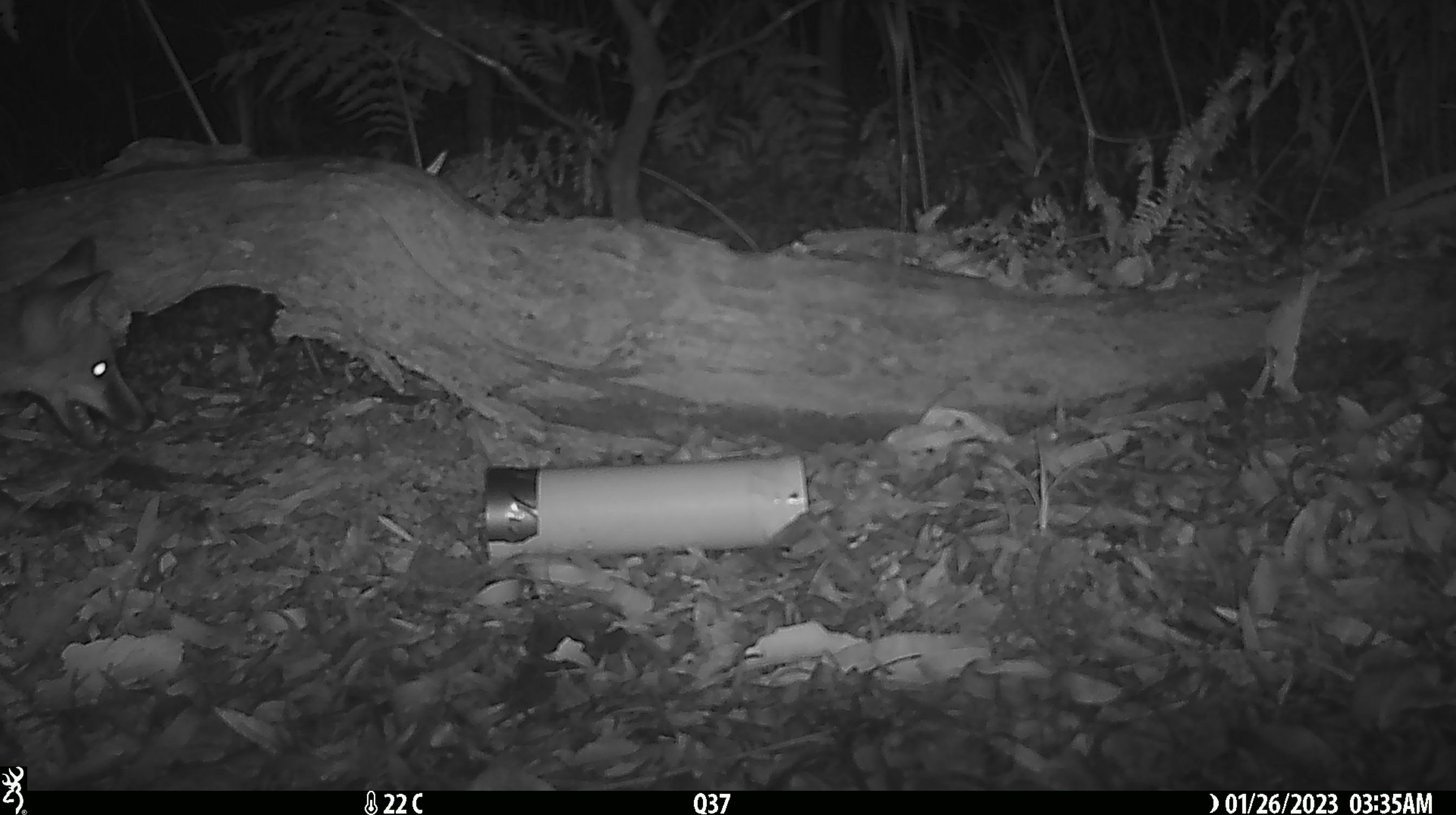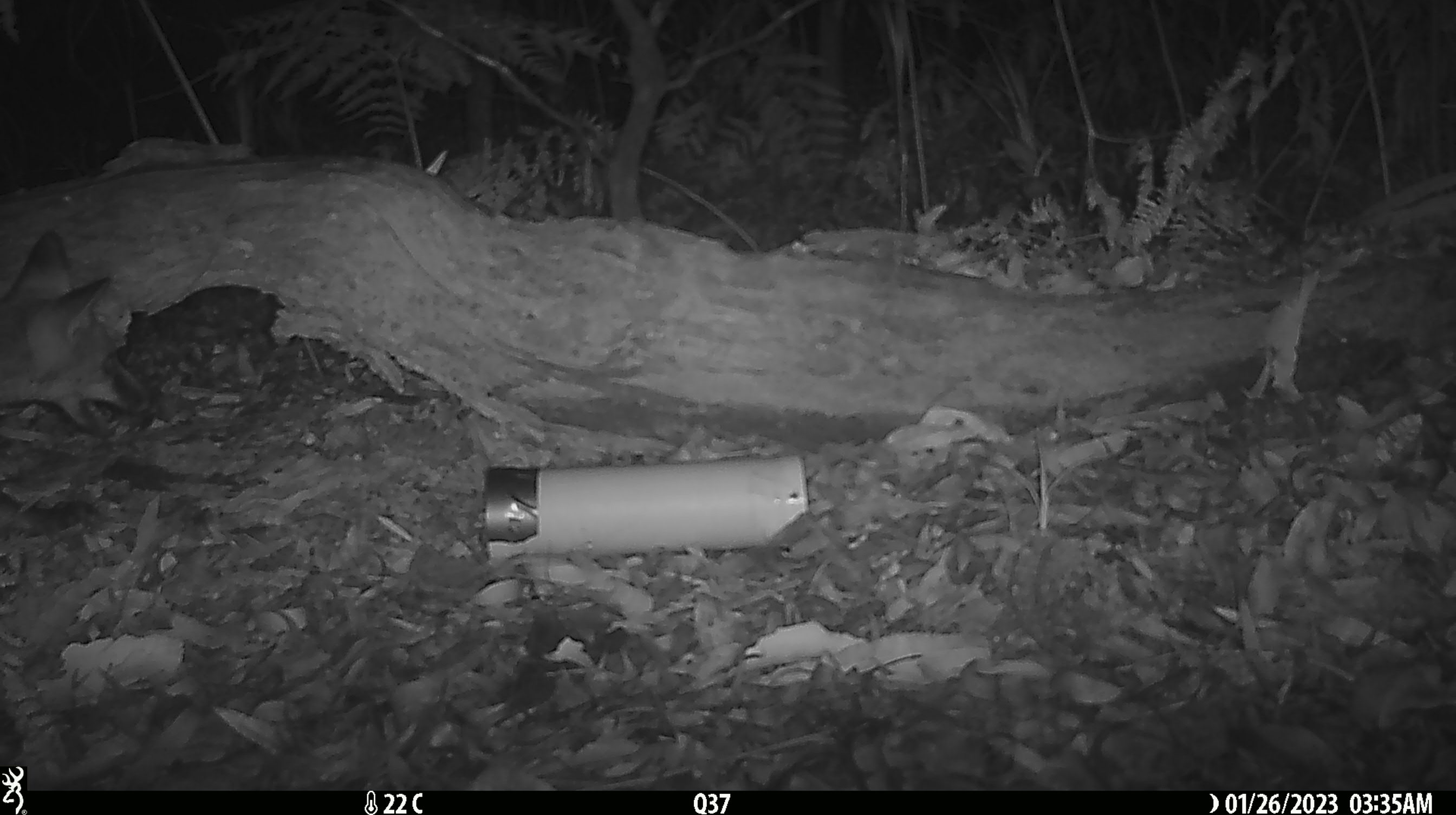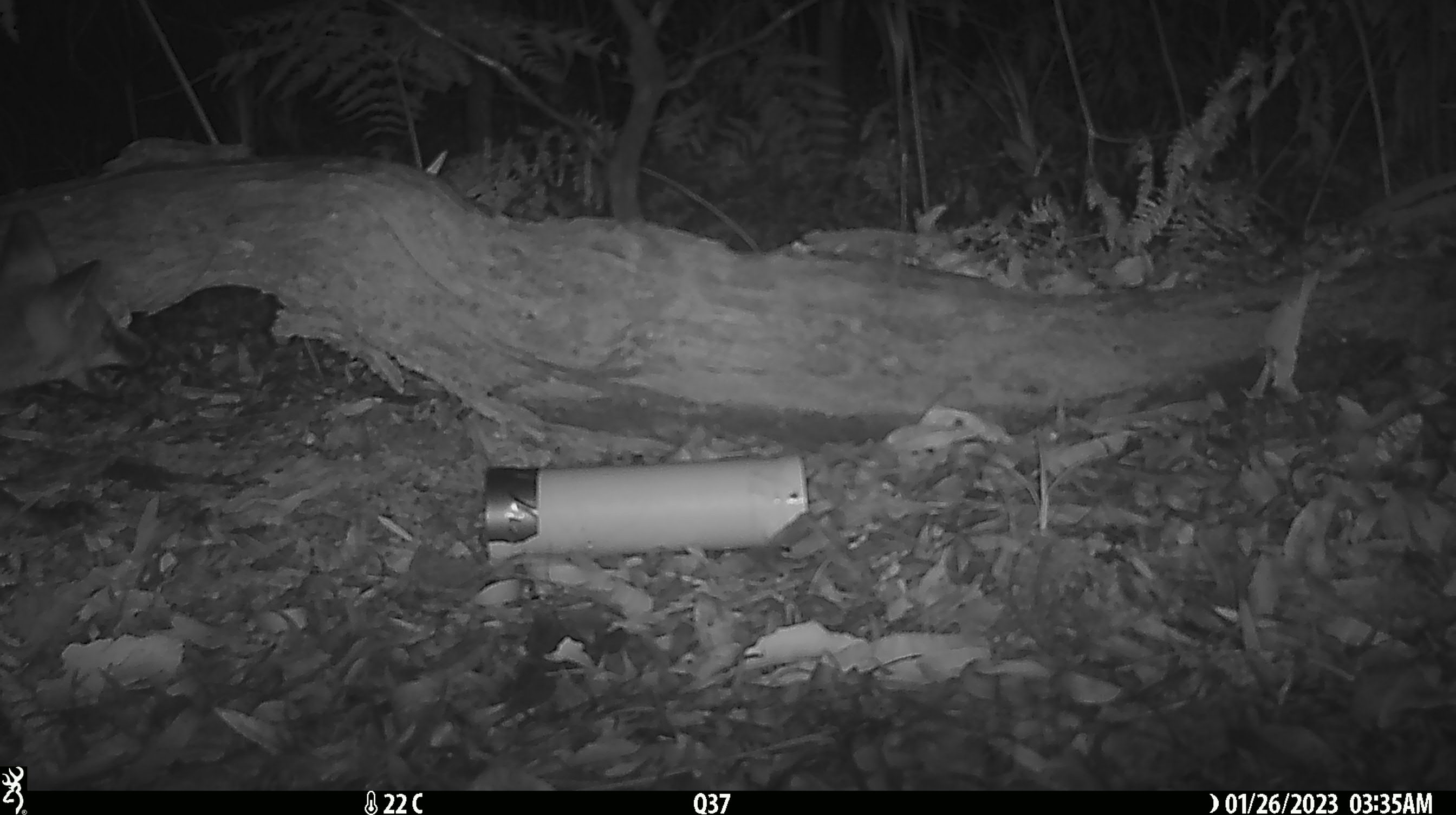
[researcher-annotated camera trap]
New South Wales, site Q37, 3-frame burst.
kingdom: Animalia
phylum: Chordata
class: Mammalia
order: Carnivora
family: Canidae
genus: Vulpes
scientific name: Vulpes vulpes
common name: red fox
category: fox